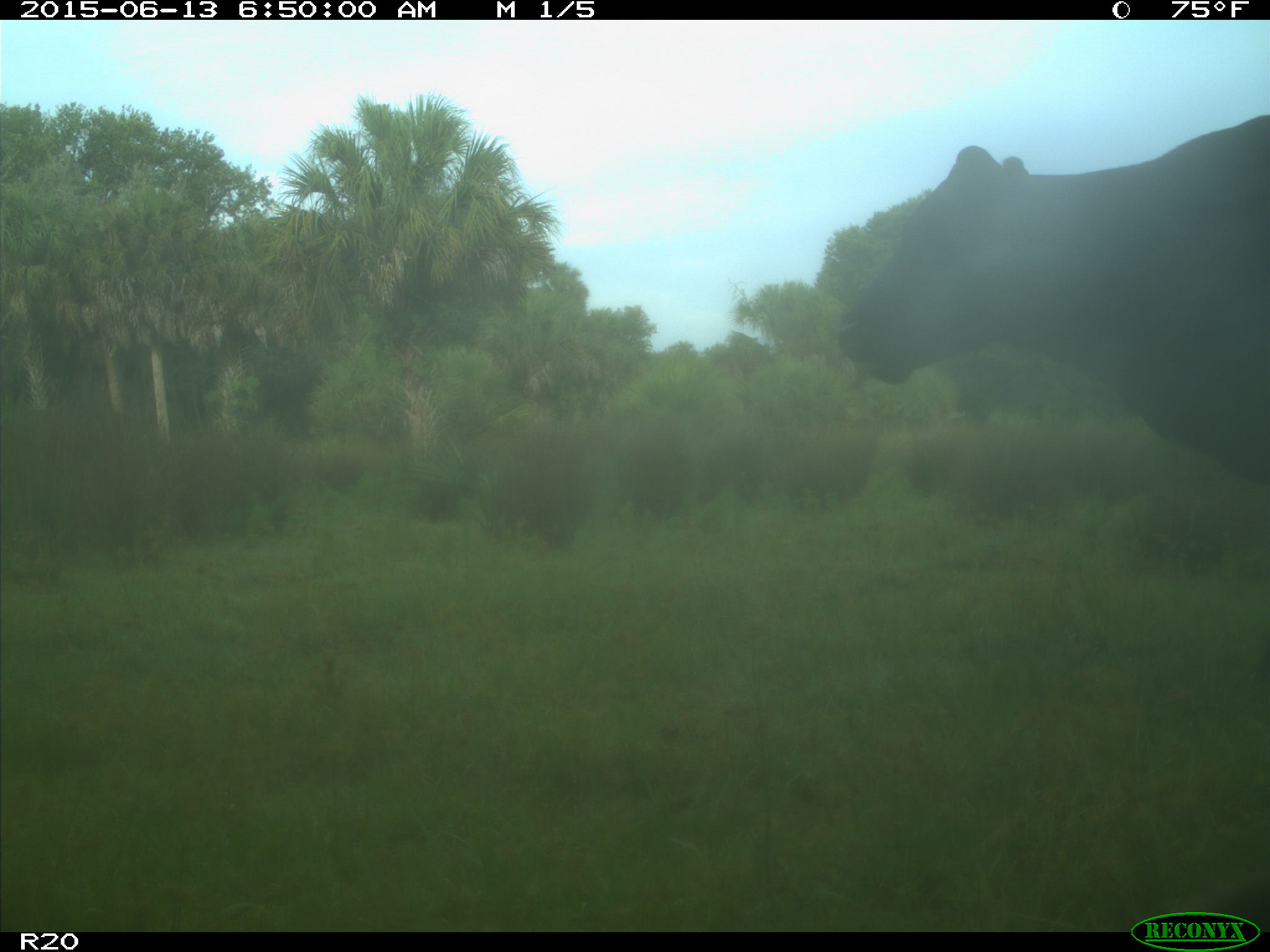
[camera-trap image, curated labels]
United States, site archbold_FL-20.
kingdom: Animalia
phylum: Chordata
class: Mammalia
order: Artiodactyla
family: Bovidae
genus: Bos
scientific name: Bos taurus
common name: domestic cow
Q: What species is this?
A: Bos taurus (domestic cow).